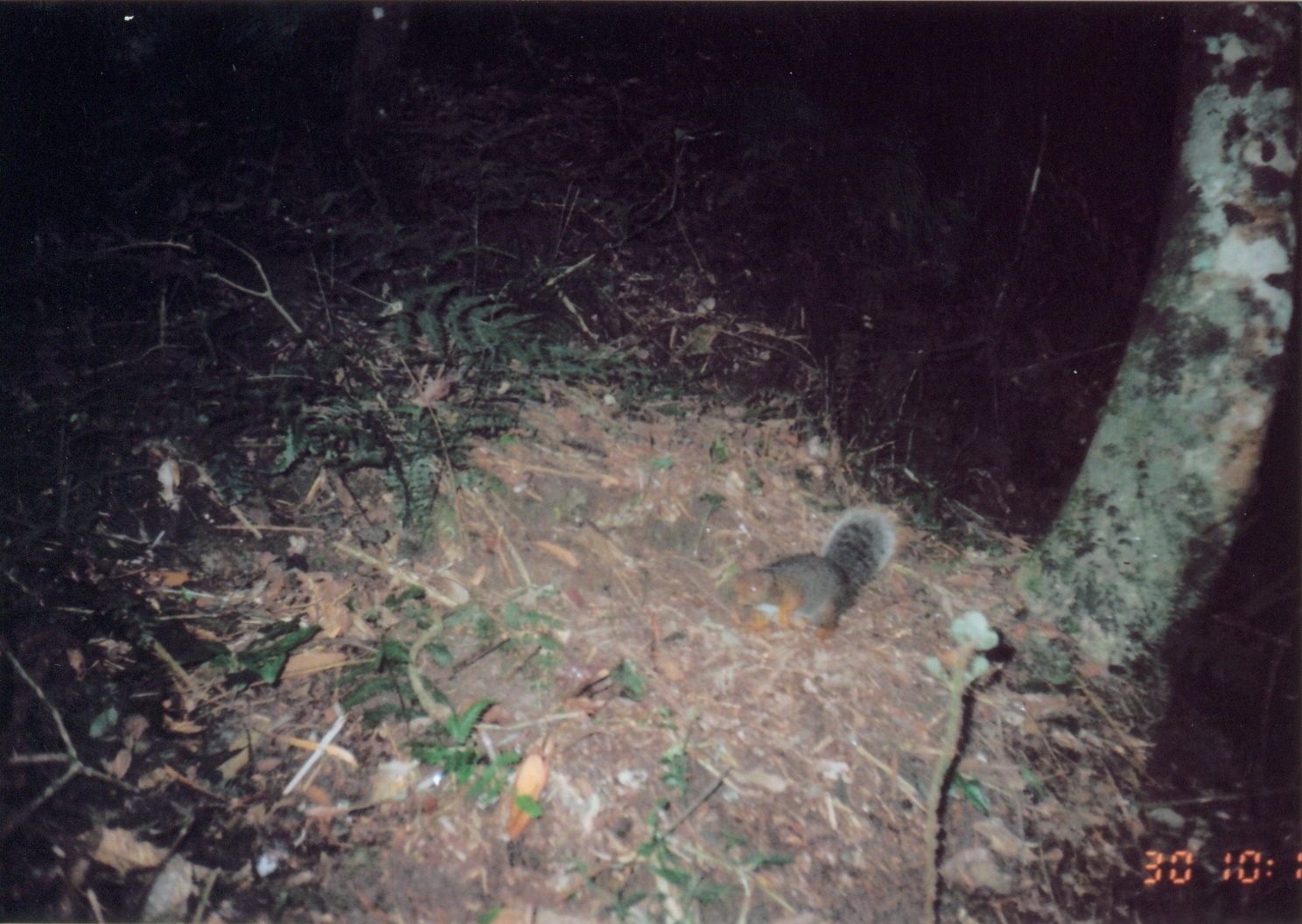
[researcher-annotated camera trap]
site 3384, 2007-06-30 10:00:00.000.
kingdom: Animalia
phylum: Chordata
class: Mammalia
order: Rodentia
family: Sciuridae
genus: Paraxerus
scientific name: Paraxerus vexillarius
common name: swynnerton's bush squirrel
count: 1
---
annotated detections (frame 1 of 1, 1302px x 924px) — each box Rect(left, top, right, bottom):
paraxerus vexillarius: Rect(732, 500, 899, 644)